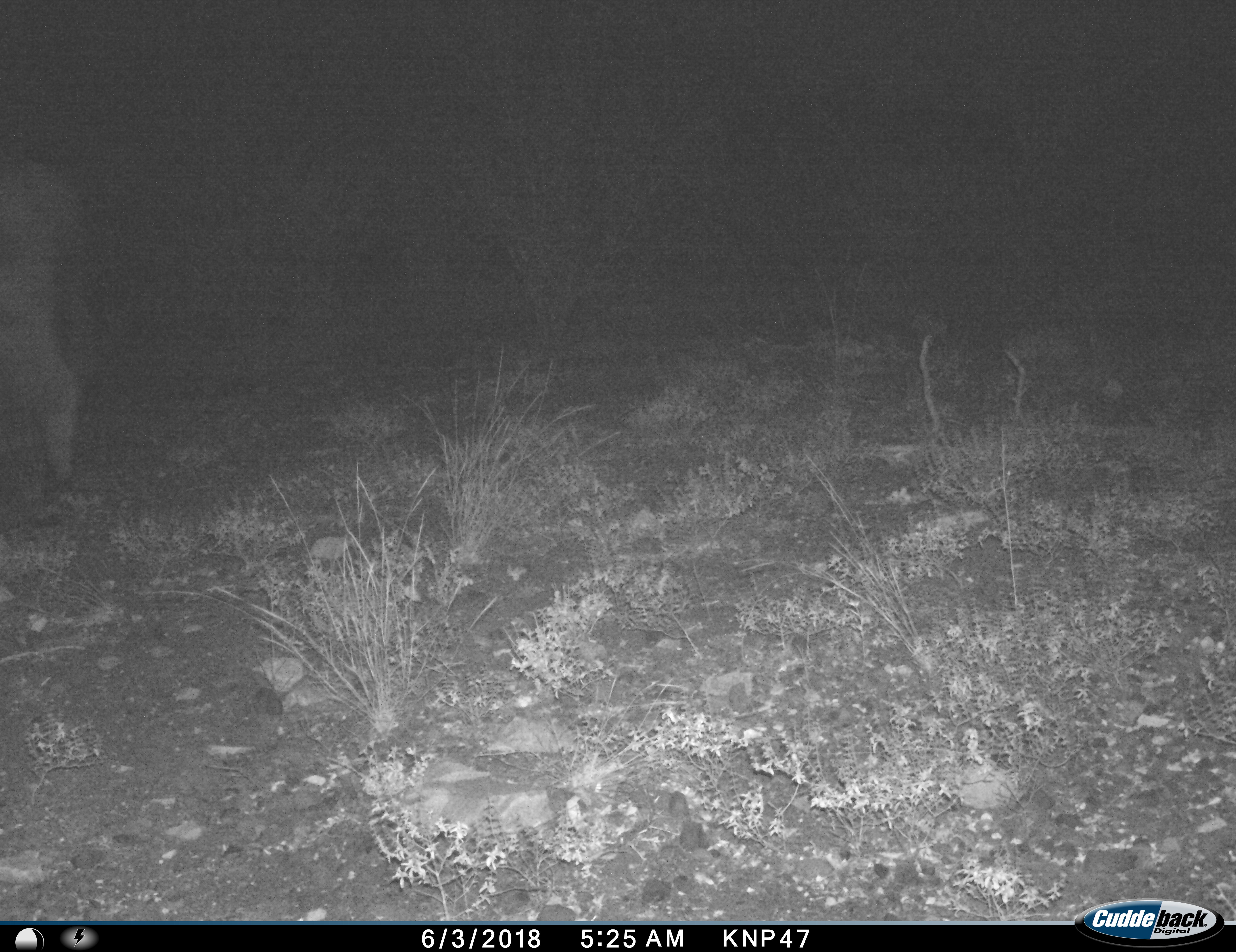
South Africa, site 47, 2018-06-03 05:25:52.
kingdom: Animalia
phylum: Chordata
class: Mammalia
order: Artiodactyla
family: Bovidae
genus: Connochaetes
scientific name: Connochaetes taurinus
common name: blue wildebeest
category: wildebeestblue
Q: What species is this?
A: Wildebeestblue (blue wildebeest) (Connochaetes taurinus).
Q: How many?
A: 1.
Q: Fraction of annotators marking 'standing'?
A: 100%.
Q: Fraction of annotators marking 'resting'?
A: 0%.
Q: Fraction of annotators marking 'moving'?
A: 0%.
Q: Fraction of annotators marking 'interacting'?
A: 0%.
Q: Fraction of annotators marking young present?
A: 0%.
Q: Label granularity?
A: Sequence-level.